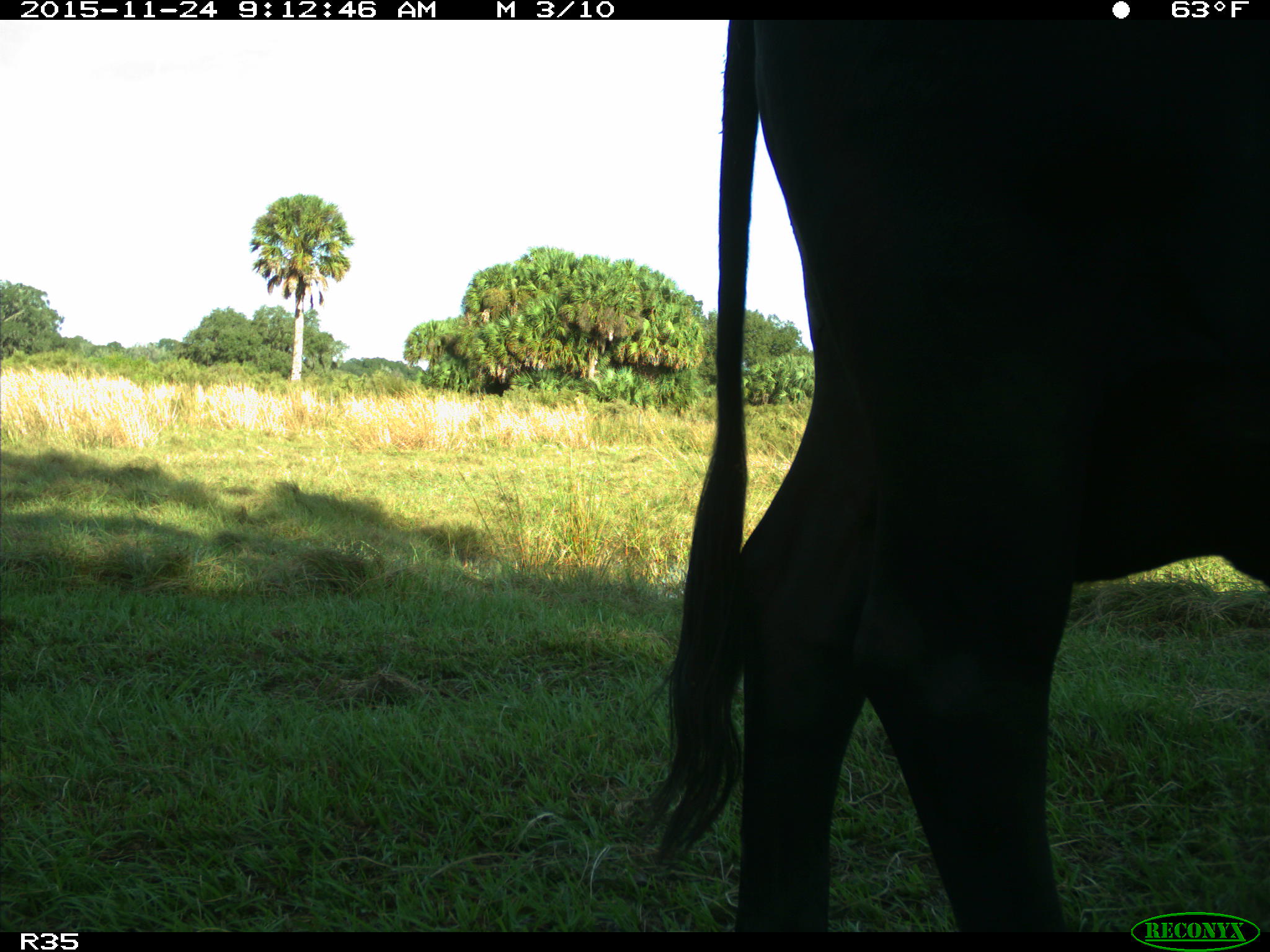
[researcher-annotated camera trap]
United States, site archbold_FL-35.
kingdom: Animalia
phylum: Chordata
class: Mammalia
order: Artiodactyla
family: Bovidae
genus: Bos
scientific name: Bos taurus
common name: domestic cow